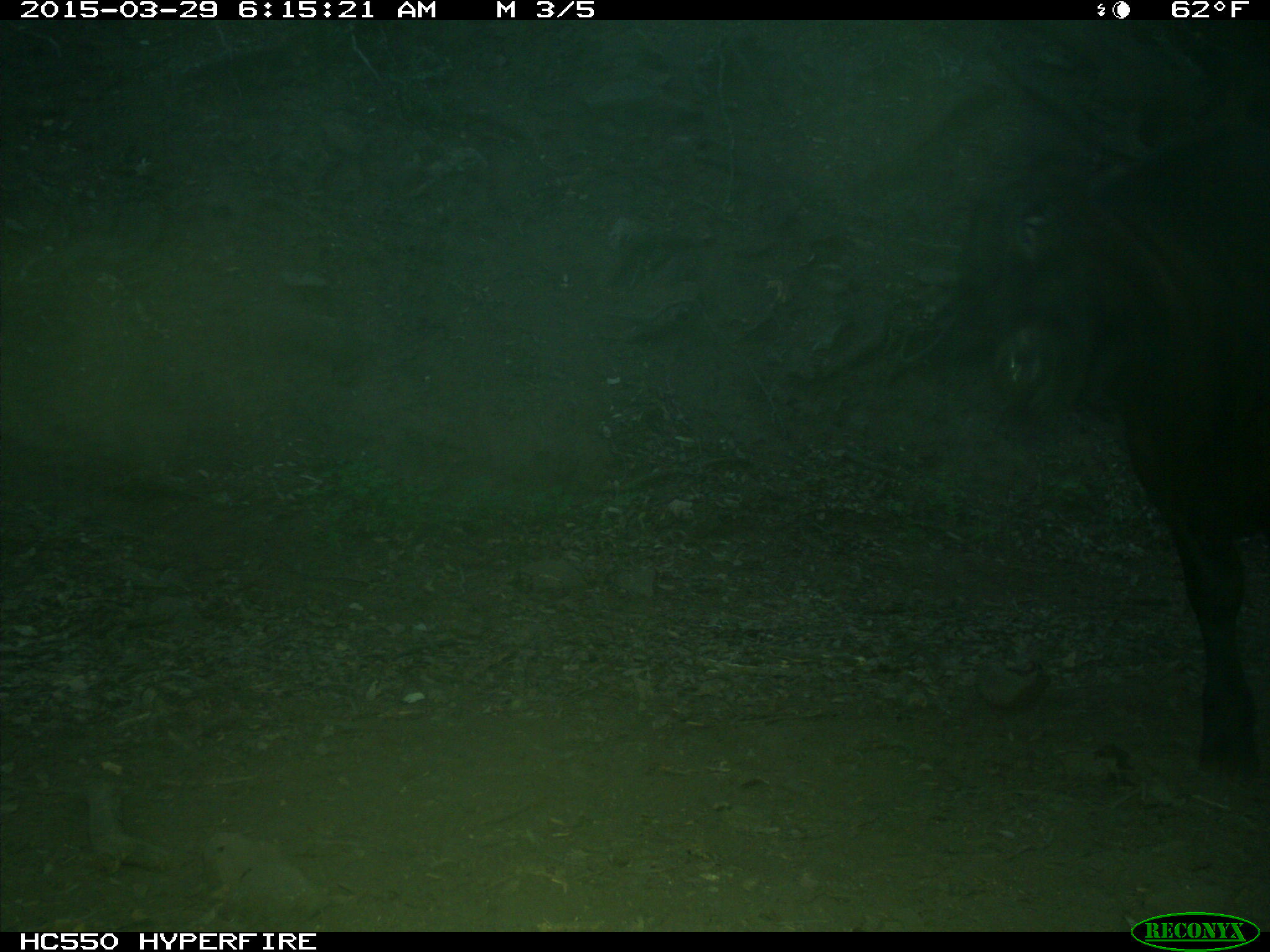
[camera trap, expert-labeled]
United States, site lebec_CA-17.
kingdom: Animalia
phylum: Chordata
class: Mammalia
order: Artiodactyla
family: Bovidae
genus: Bos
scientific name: Bos taurus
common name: domestic cow